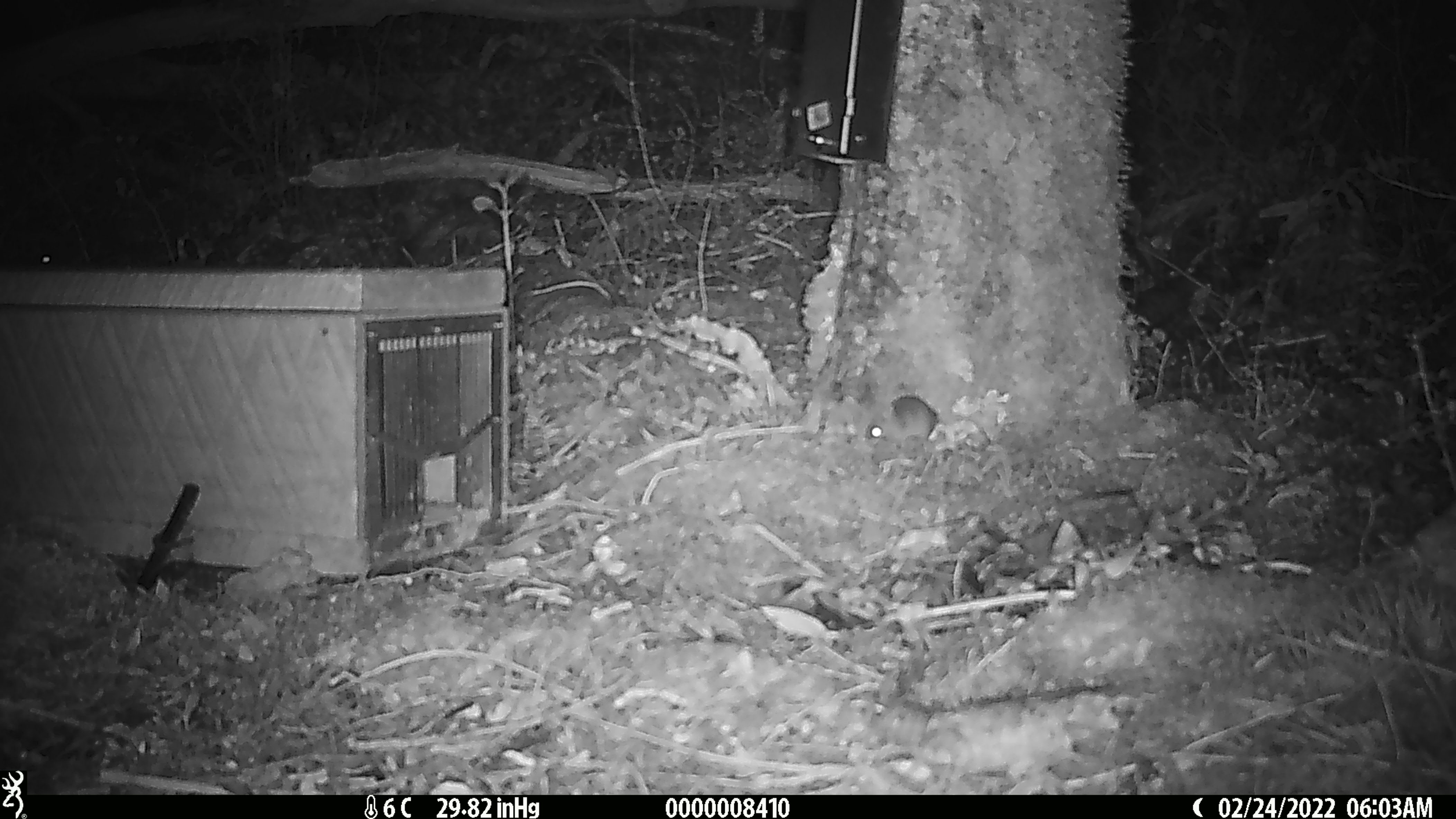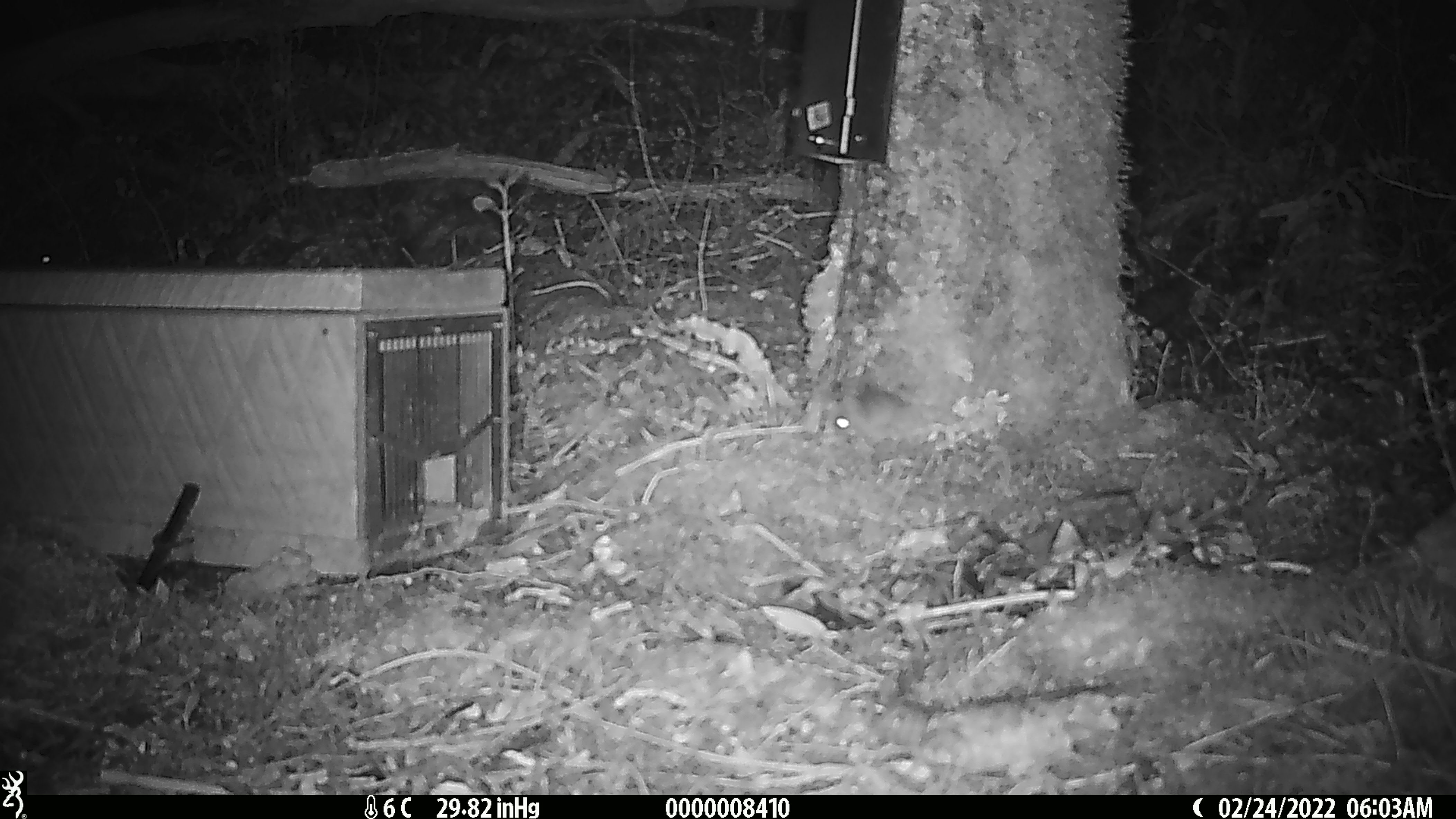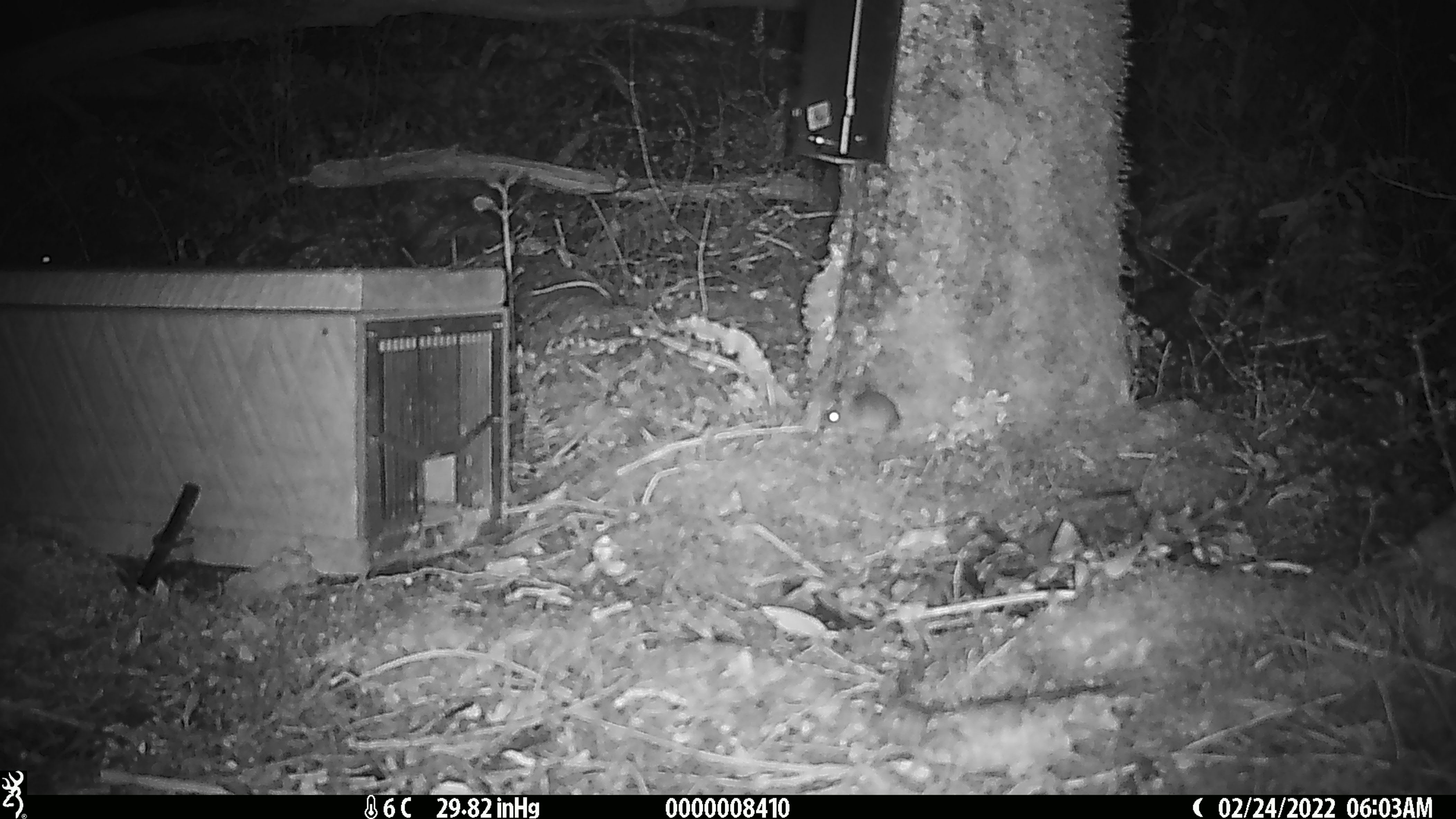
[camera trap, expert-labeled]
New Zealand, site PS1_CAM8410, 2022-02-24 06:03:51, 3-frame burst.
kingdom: Animalia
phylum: Chordata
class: Mammalia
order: Rodentia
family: Muridae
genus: Mus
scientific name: Mus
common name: mouse